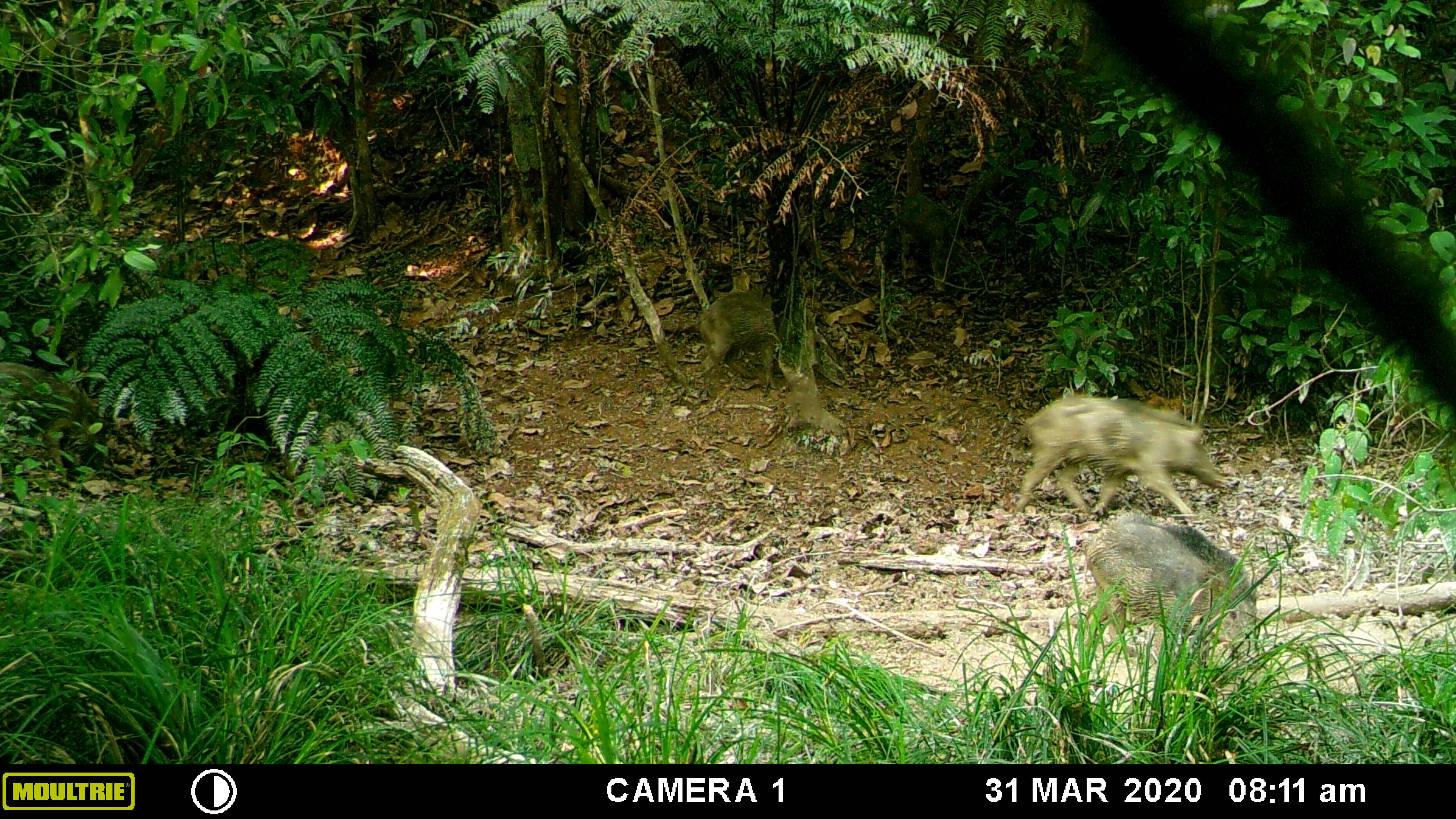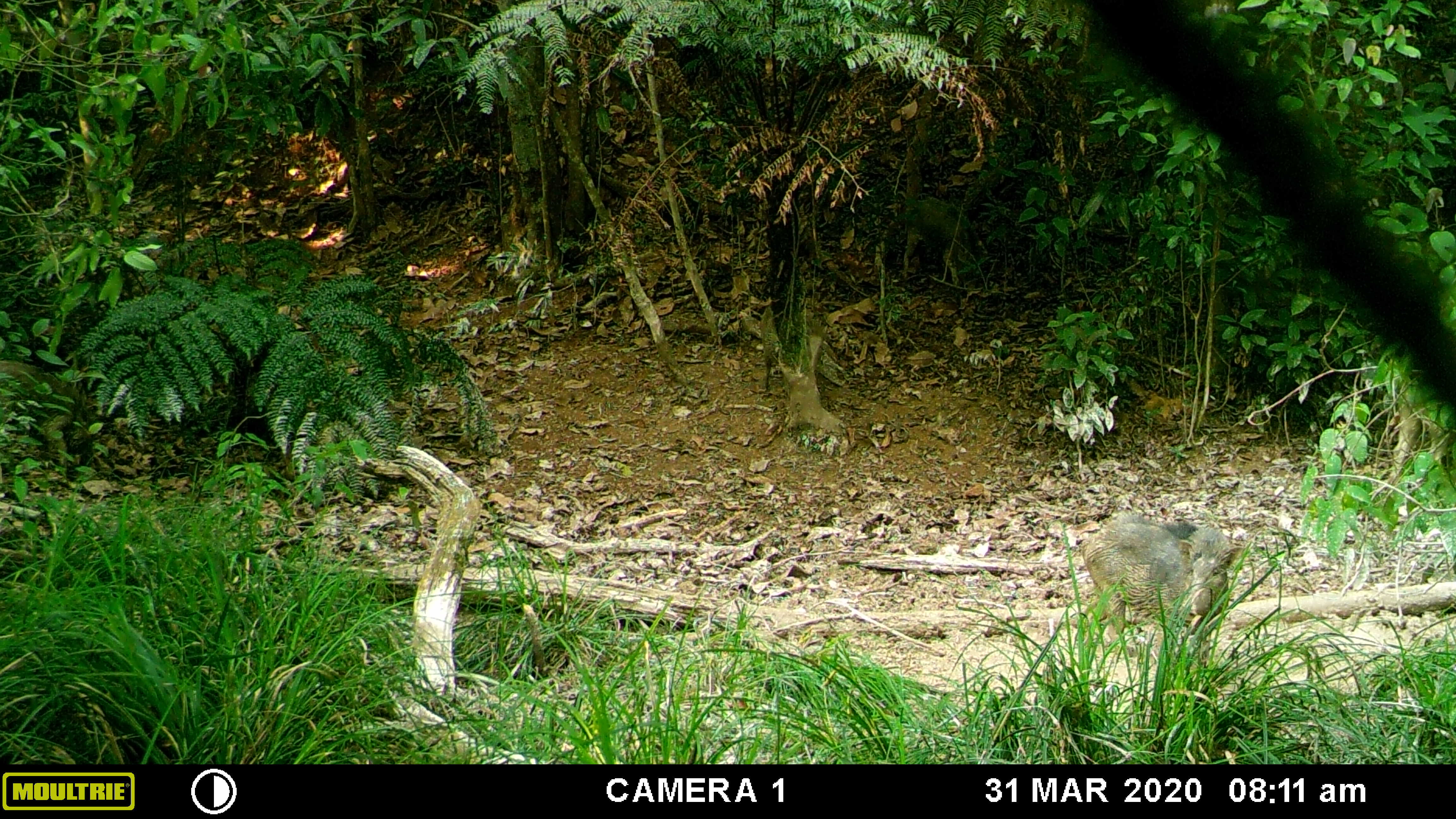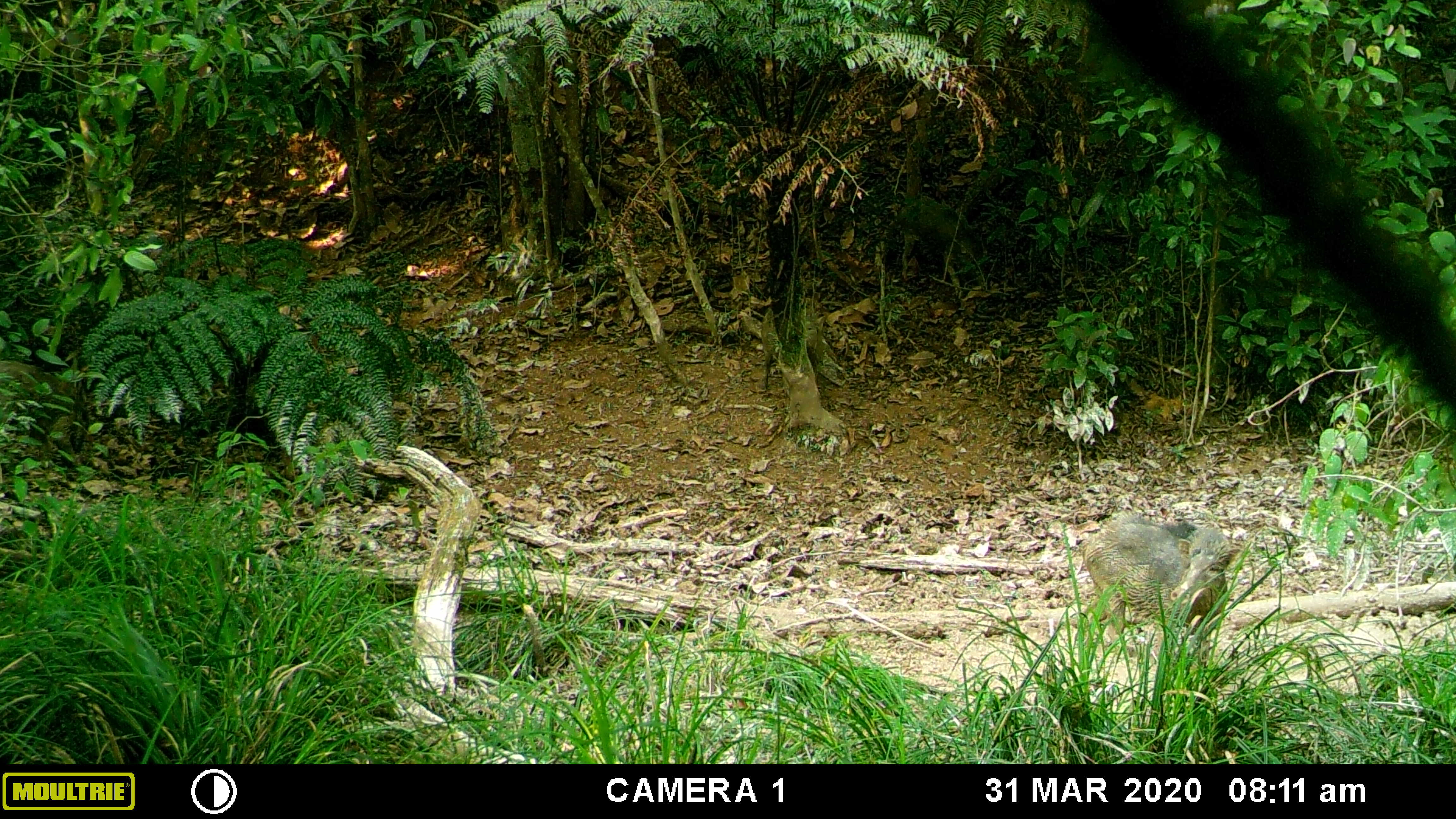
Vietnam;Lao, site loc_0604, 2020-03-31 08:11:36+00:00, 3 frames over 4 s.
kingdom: Animalia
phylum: Chordata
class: Mammalia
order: Artiodactyla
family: Suidae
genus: Sus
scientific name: Sus scrofa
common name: eurasian wild pig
Eurasian wild pig (Sus scrofa). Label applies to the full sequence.